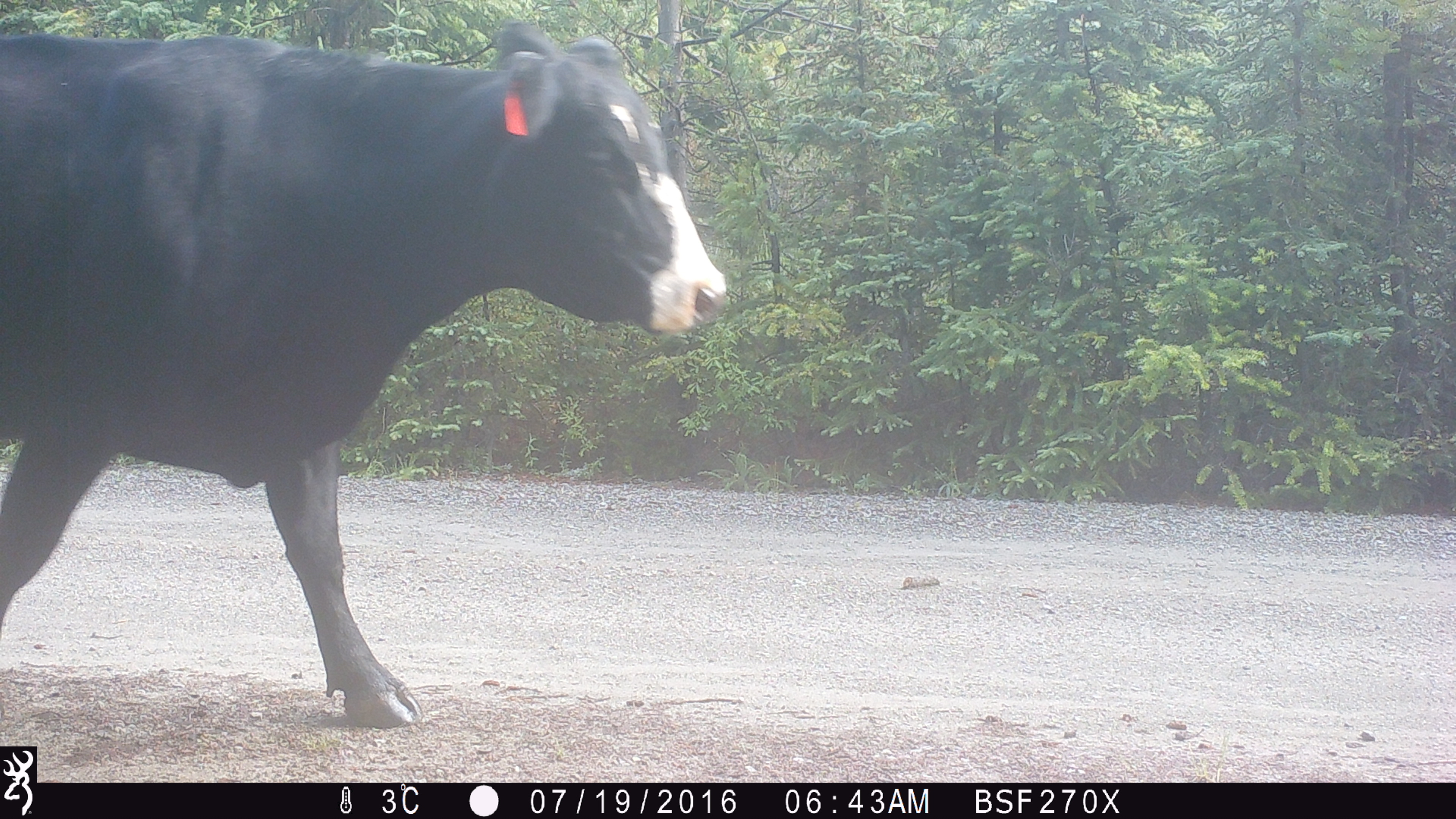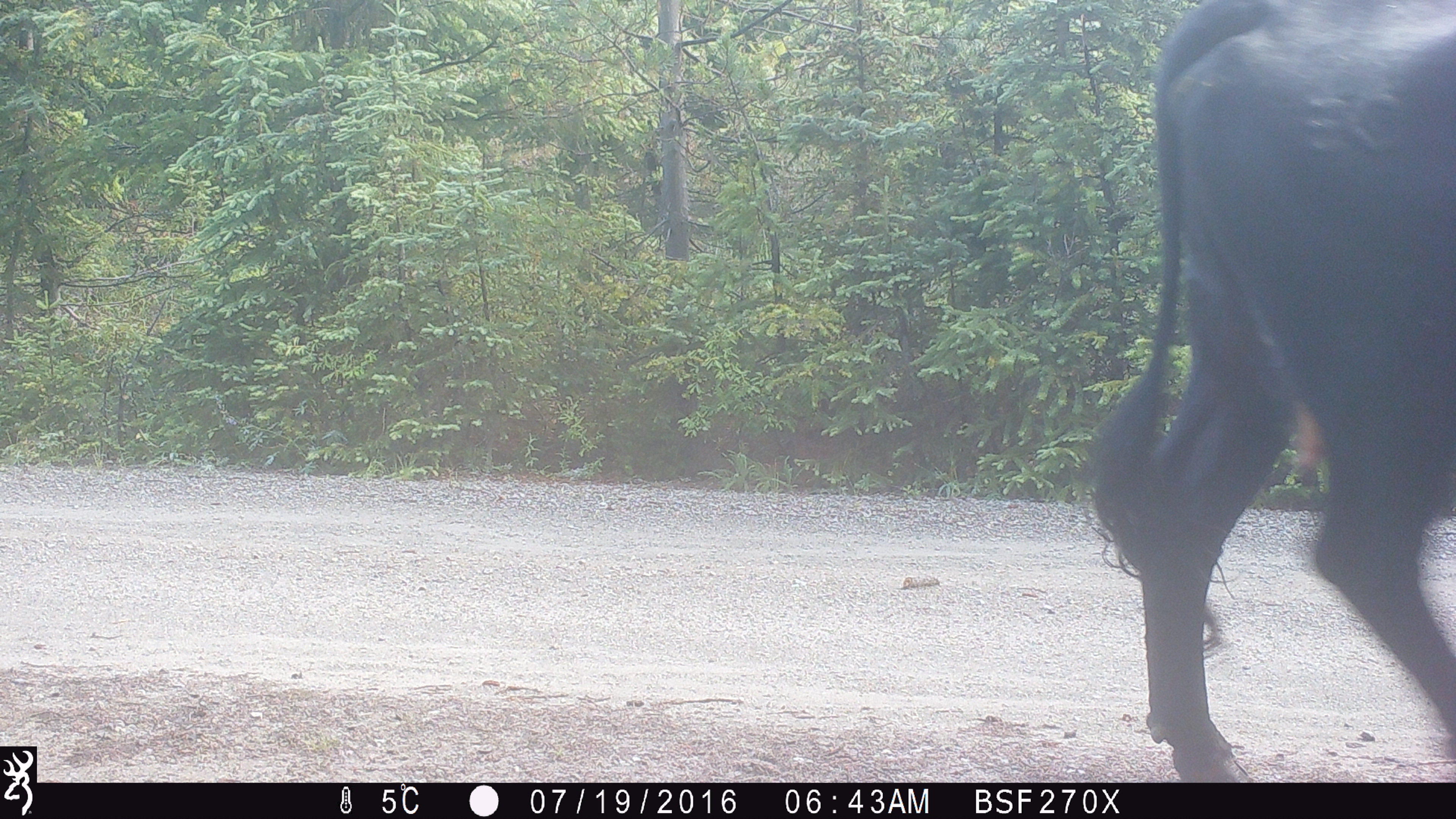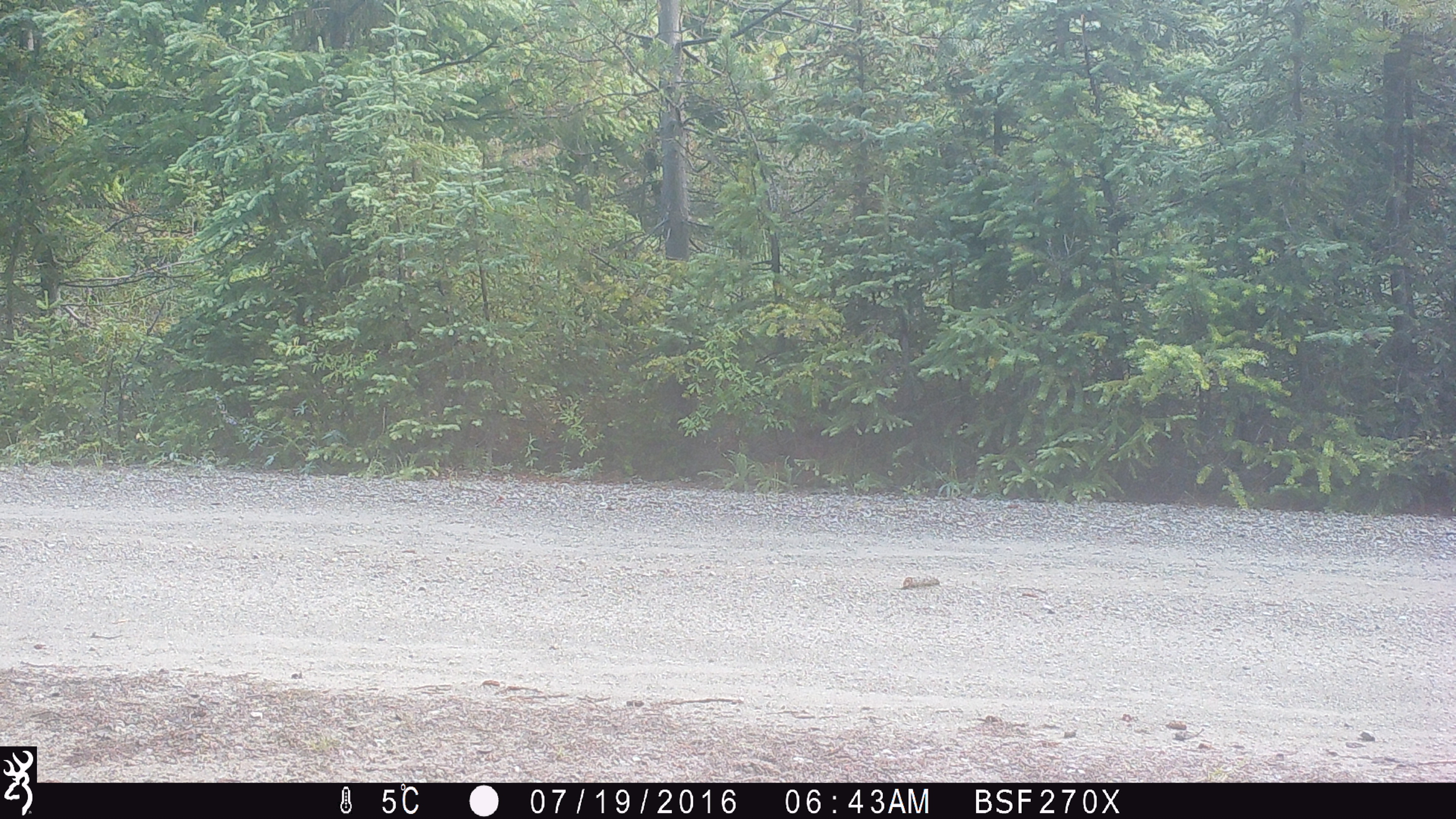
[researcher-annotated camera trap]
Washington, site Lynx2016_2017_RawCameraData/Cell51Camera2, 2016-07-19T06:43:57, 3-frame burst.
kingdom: Animalia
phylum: Chordata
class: Mammalia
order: Artiodactyla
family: Bovidae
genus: Bos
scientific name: Bos taurus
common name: domestic cattle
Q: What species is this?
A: Domestic cattle (Bos taurus).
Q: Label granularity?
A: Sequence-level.